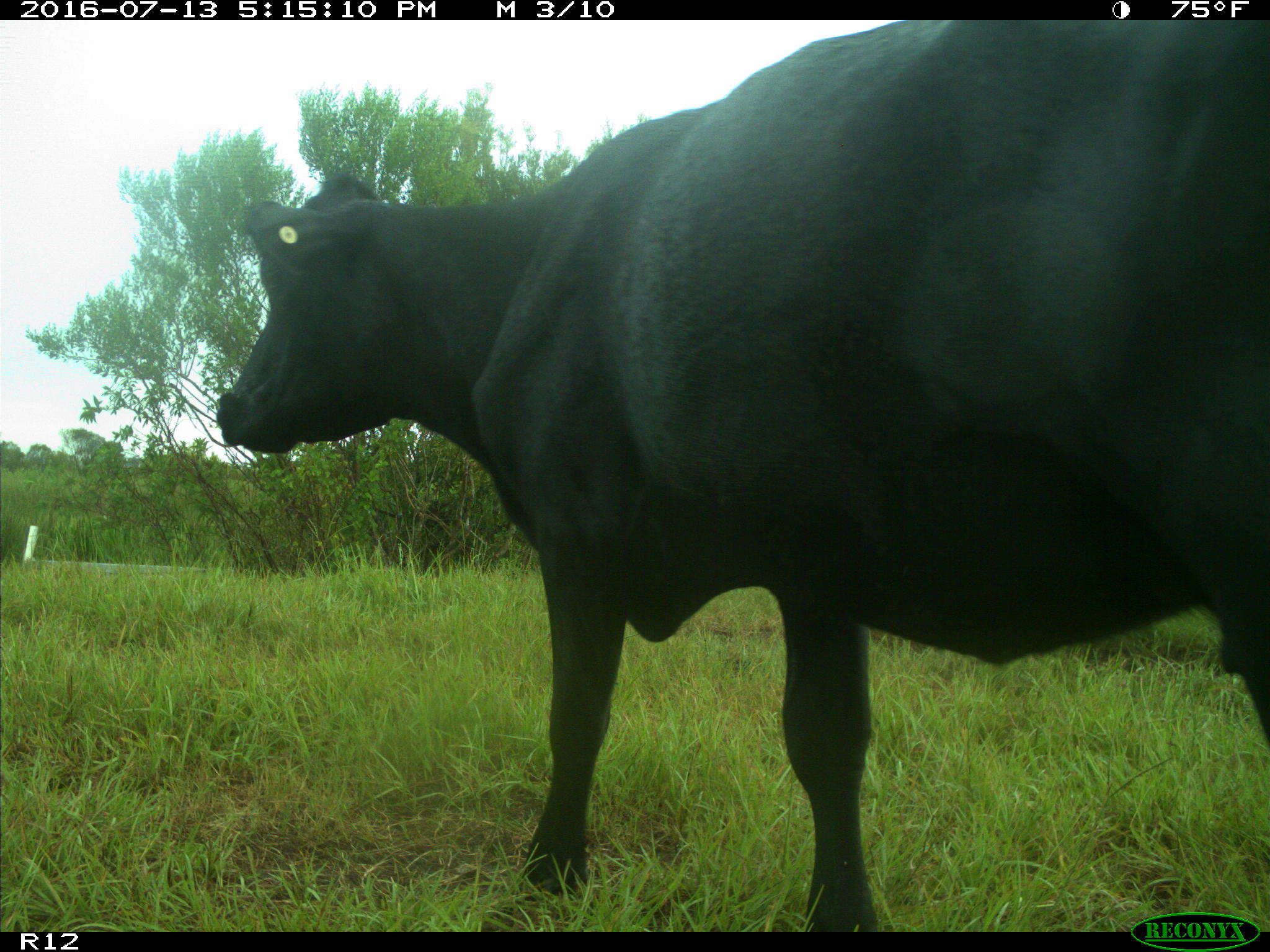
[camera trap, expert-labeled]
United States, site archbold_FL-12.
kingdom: Animalia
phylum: Chordata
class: Mammalia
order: Artiodactyla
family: Bovidae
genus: Bos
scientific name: Bos taurus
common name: domestic cow